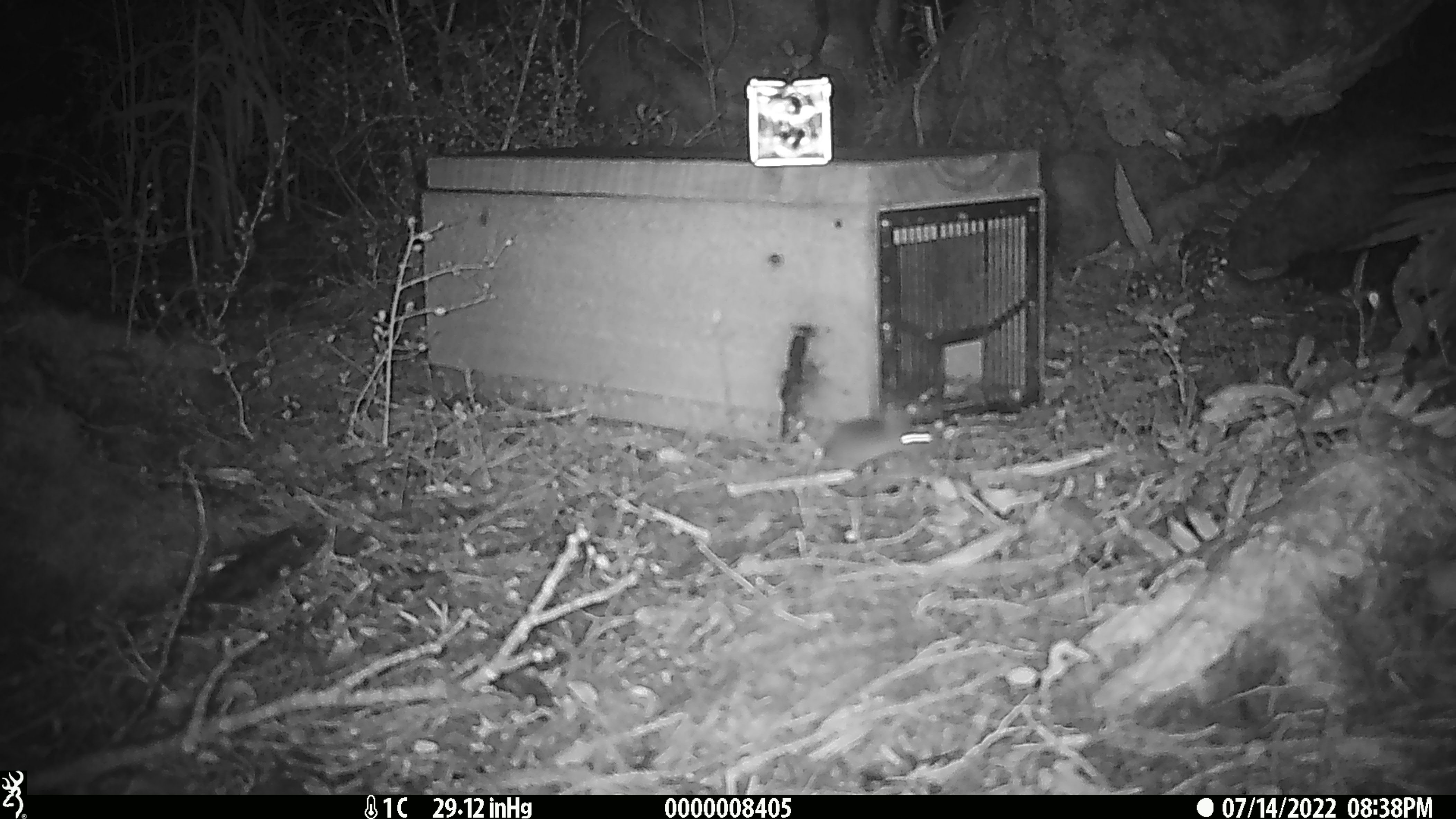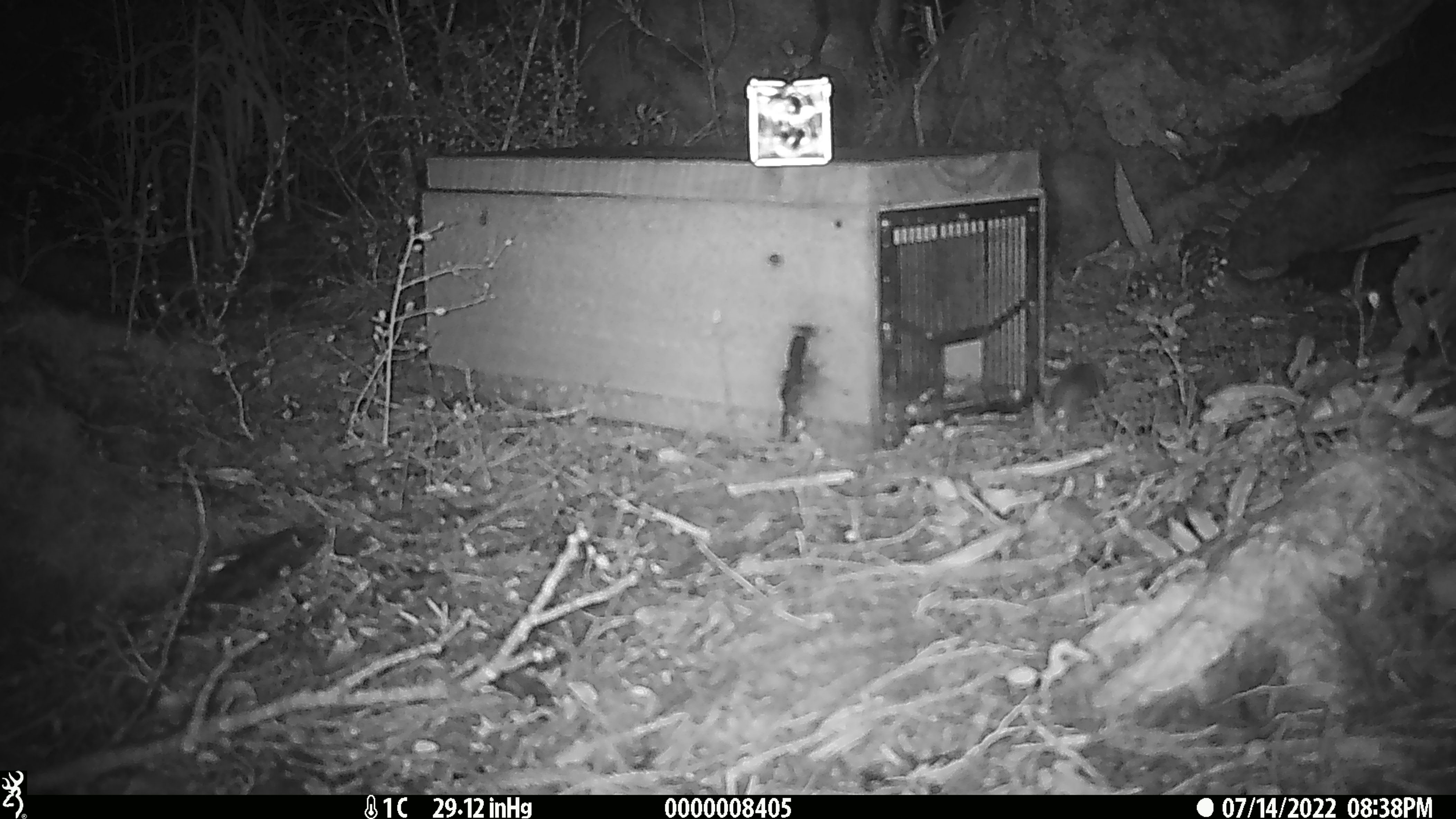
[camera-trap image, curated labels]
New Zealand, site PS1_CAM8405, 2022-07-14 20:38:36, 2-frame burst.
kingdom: Animalia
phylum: Chordata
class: Mammalia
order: Rodentia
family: Muridae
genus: Mus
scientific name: Mus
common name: mouse